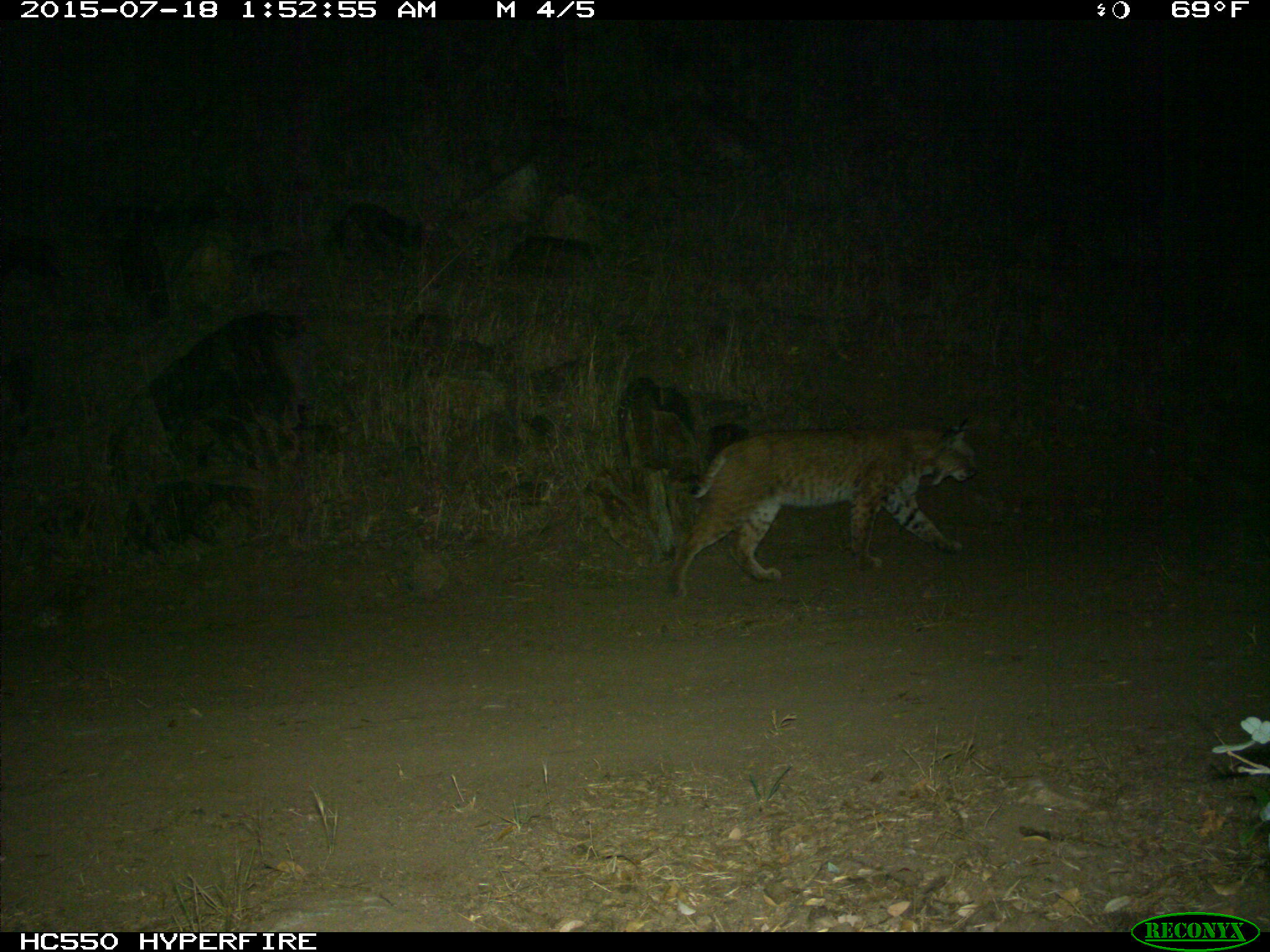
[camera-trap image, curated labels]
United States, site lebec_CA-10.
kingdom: Animalia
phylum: Chordata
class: Mammalia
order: Carnivora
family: Felidae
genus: Lynx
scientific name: Lynx rufus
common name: bobcat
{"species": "Lynx rufus (bobcat)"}